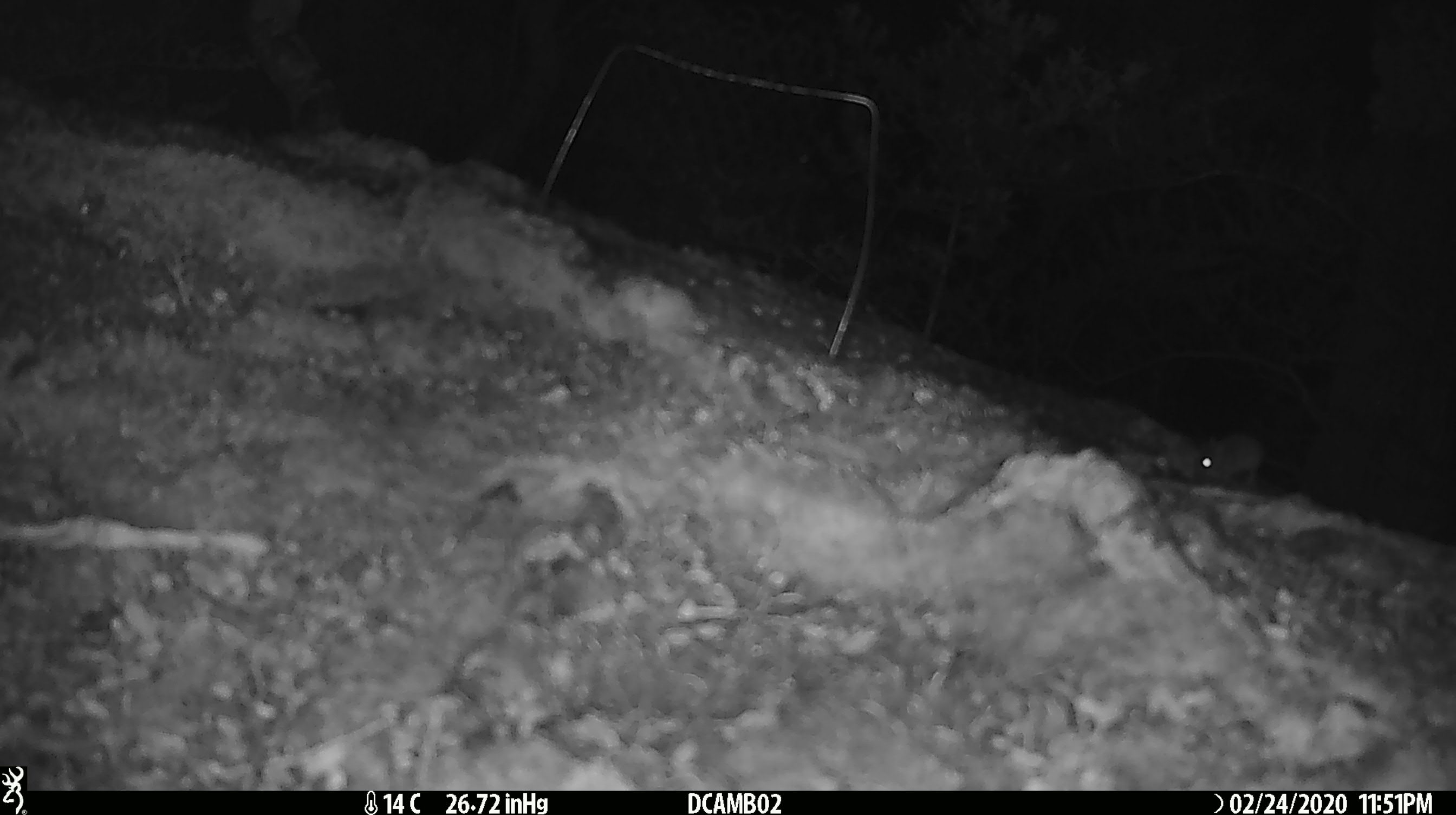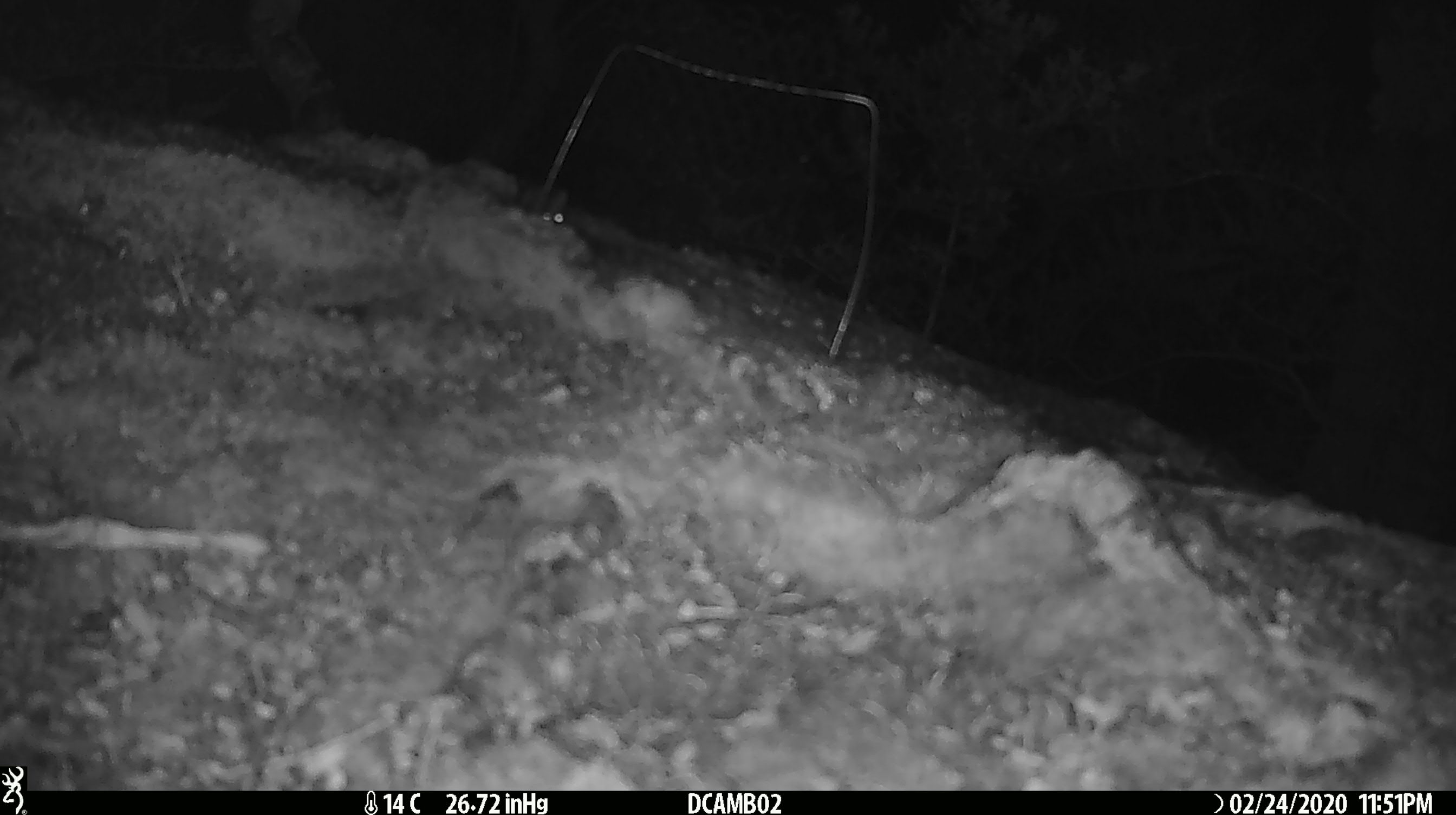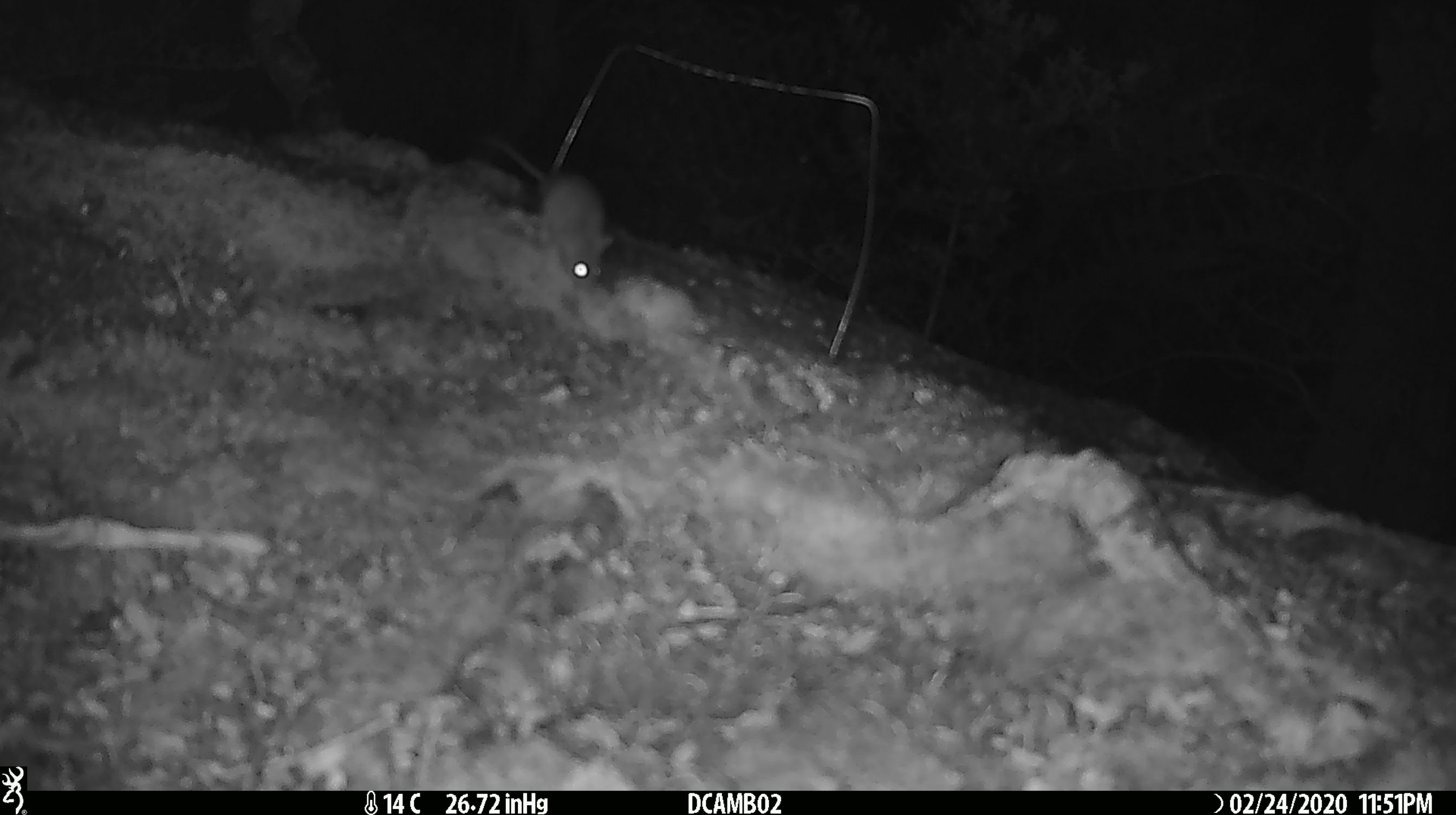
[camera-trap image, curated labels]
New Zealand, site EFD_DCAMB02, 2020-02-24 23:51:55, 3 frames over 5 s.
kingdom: Animalia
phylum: Chordata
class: Mammalia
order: Rodentia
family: Muridae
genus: Mus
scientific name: Mus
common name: mouse